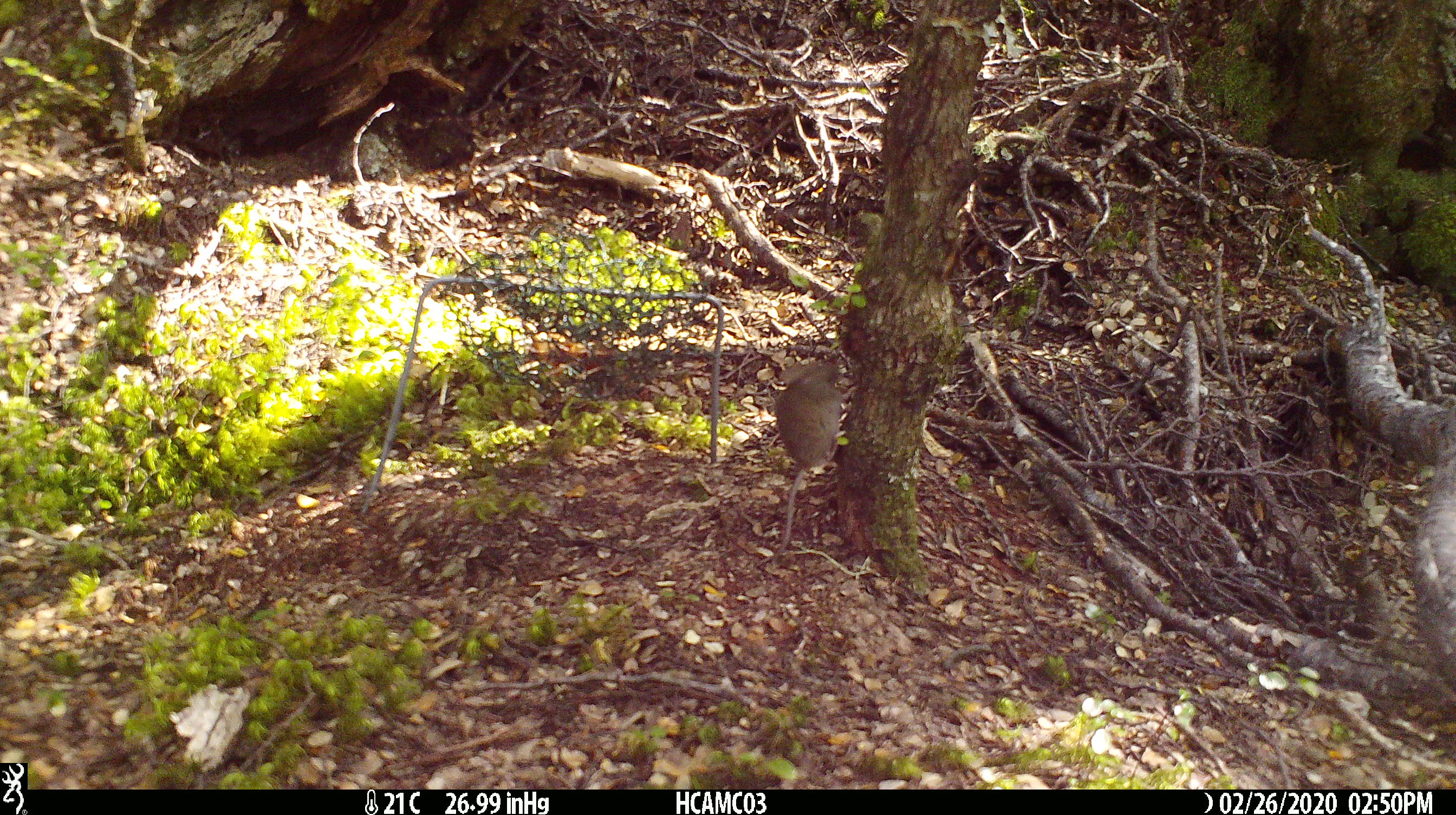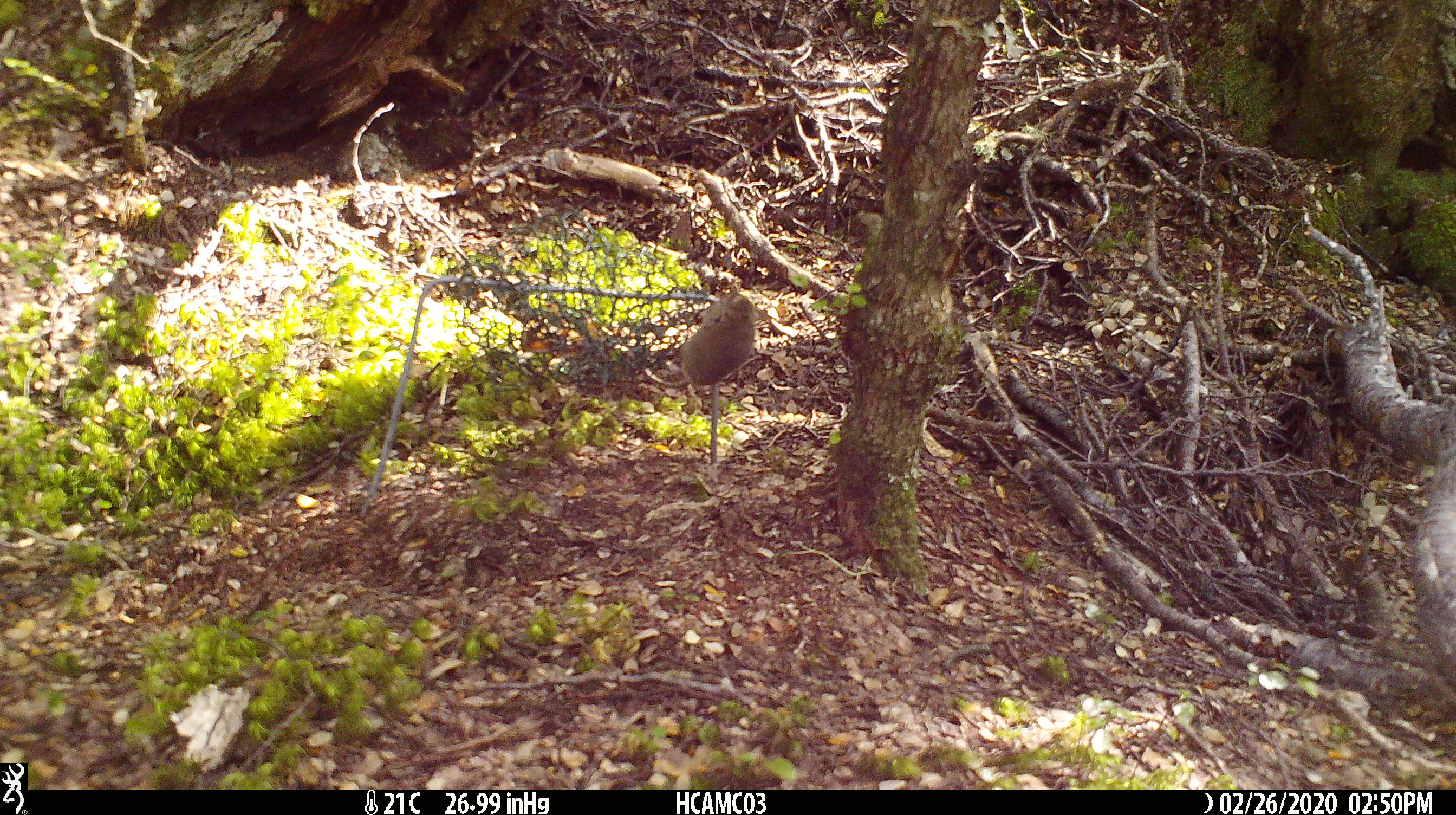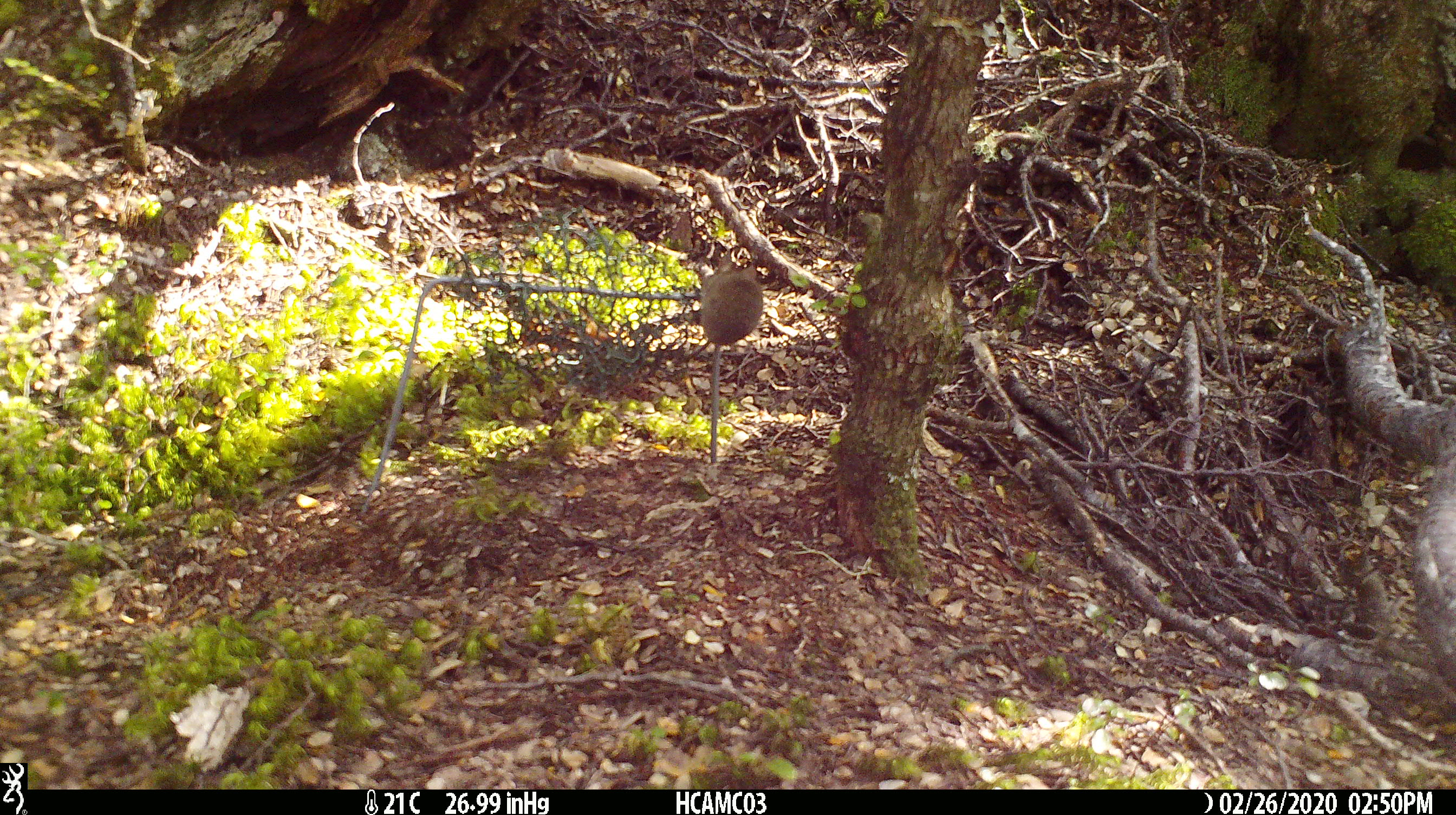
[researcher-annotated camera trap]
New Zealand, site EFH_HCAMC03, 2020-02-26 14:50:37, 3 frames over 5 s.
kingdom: Animalia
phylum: Chordata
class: Mammalia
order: Rodentia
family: Muridae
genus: Mus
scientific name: Mus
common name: mouse